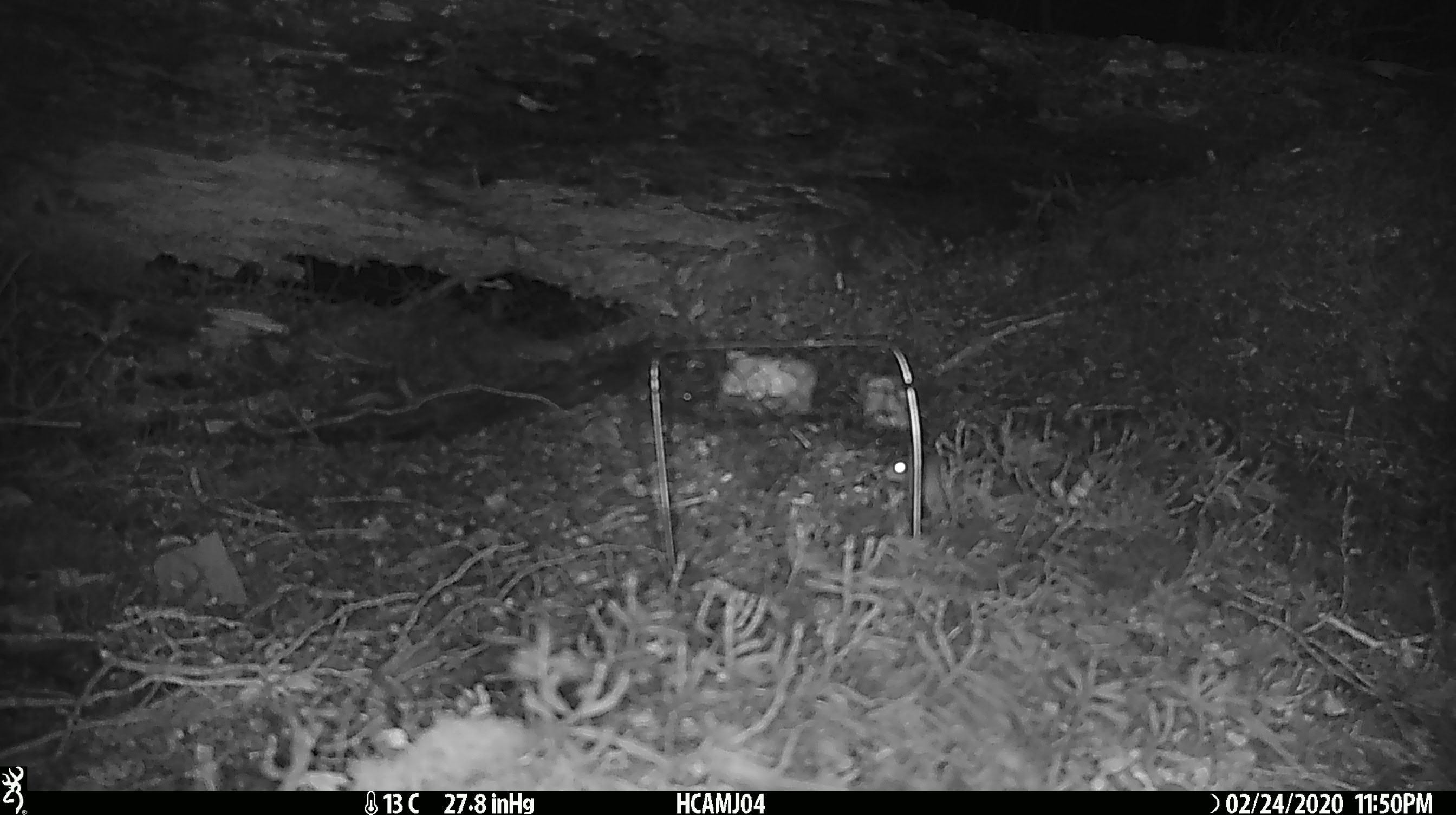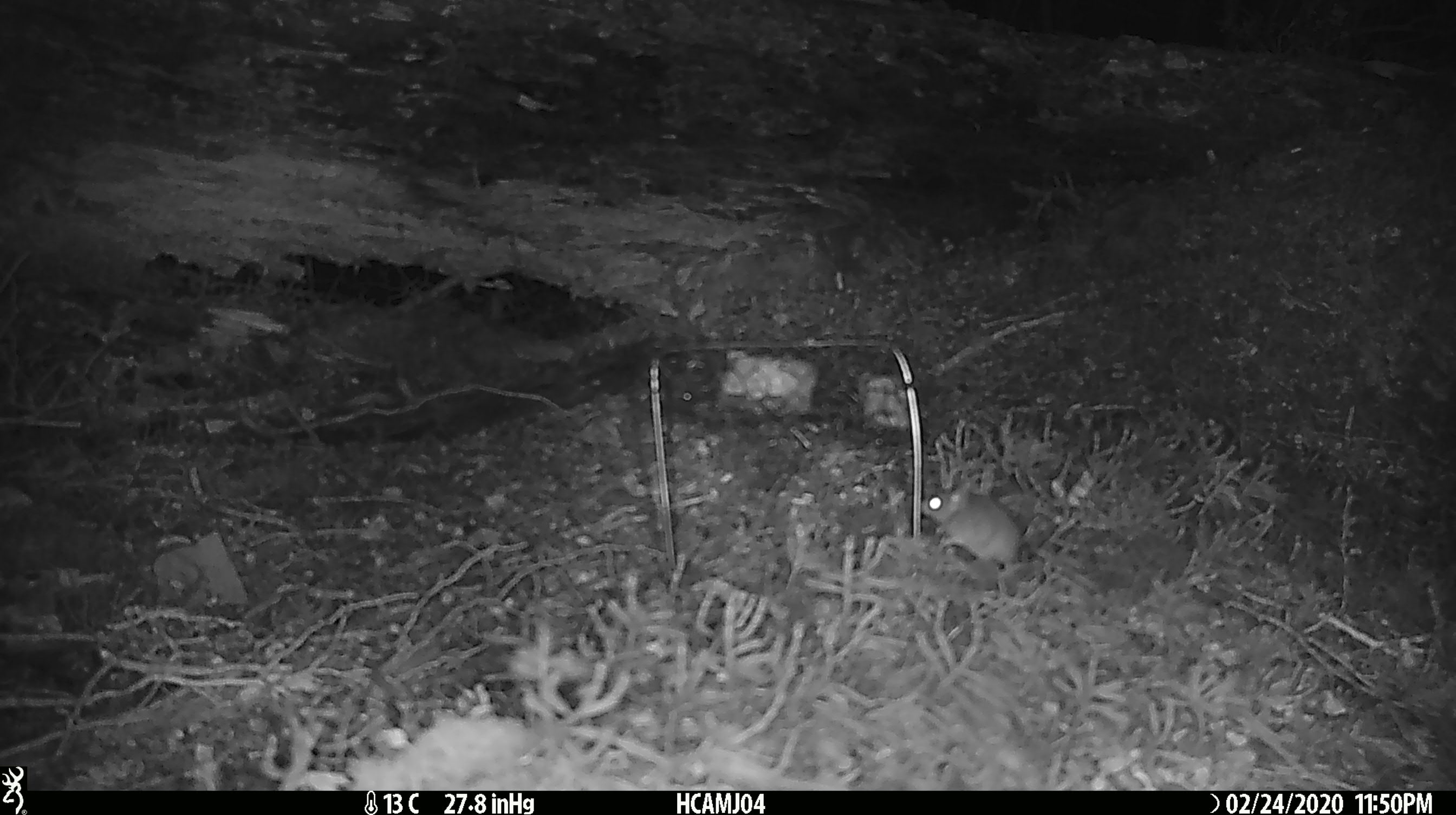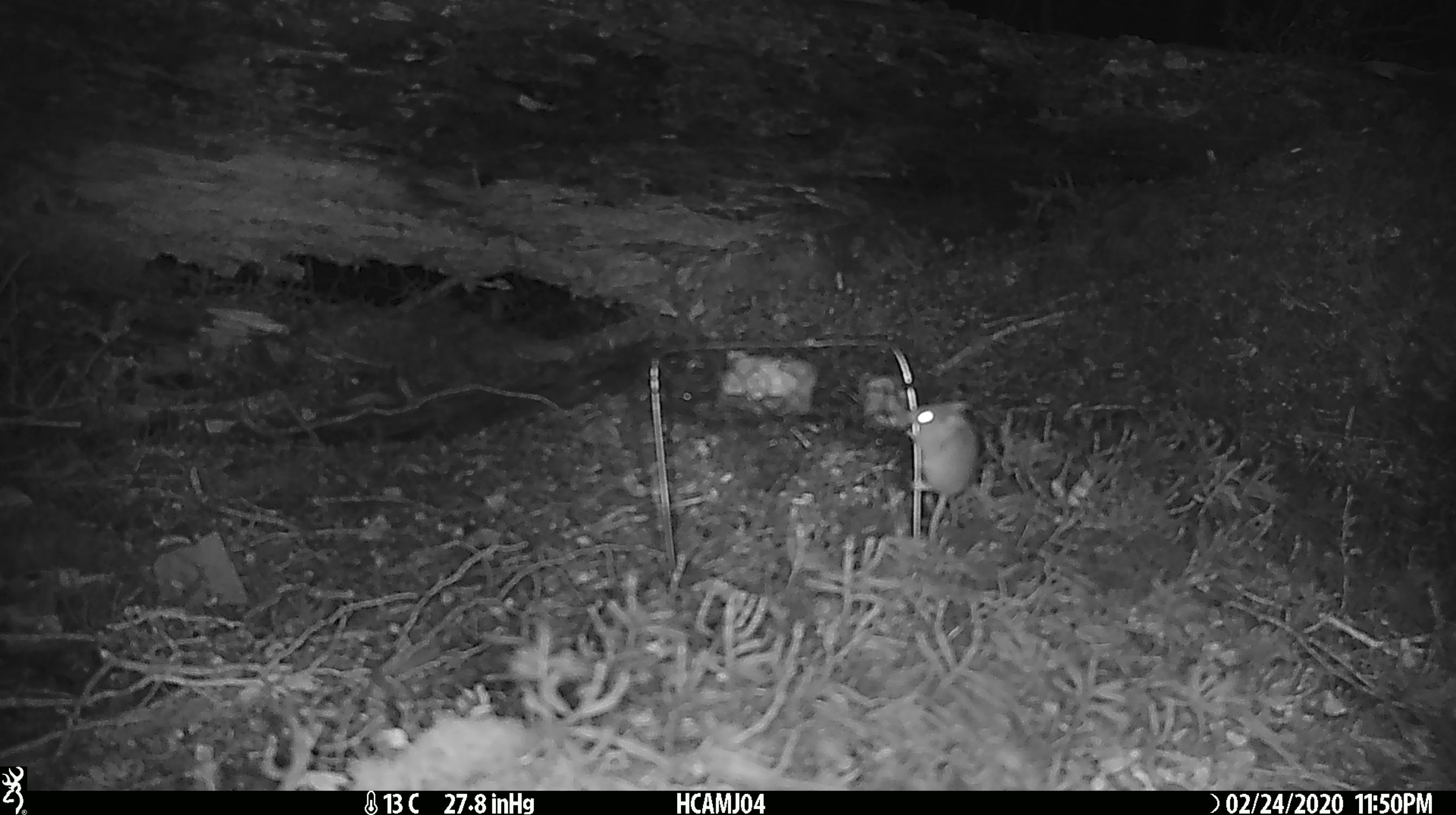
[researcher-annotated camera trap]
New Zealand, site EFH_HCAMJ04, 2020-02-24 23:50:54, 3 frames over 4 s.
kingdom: Animalia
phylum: Chordata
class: Mammalia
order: Rodentia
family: Muridae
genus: Mus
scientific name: Mus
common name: mouse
Mouse (Mus).